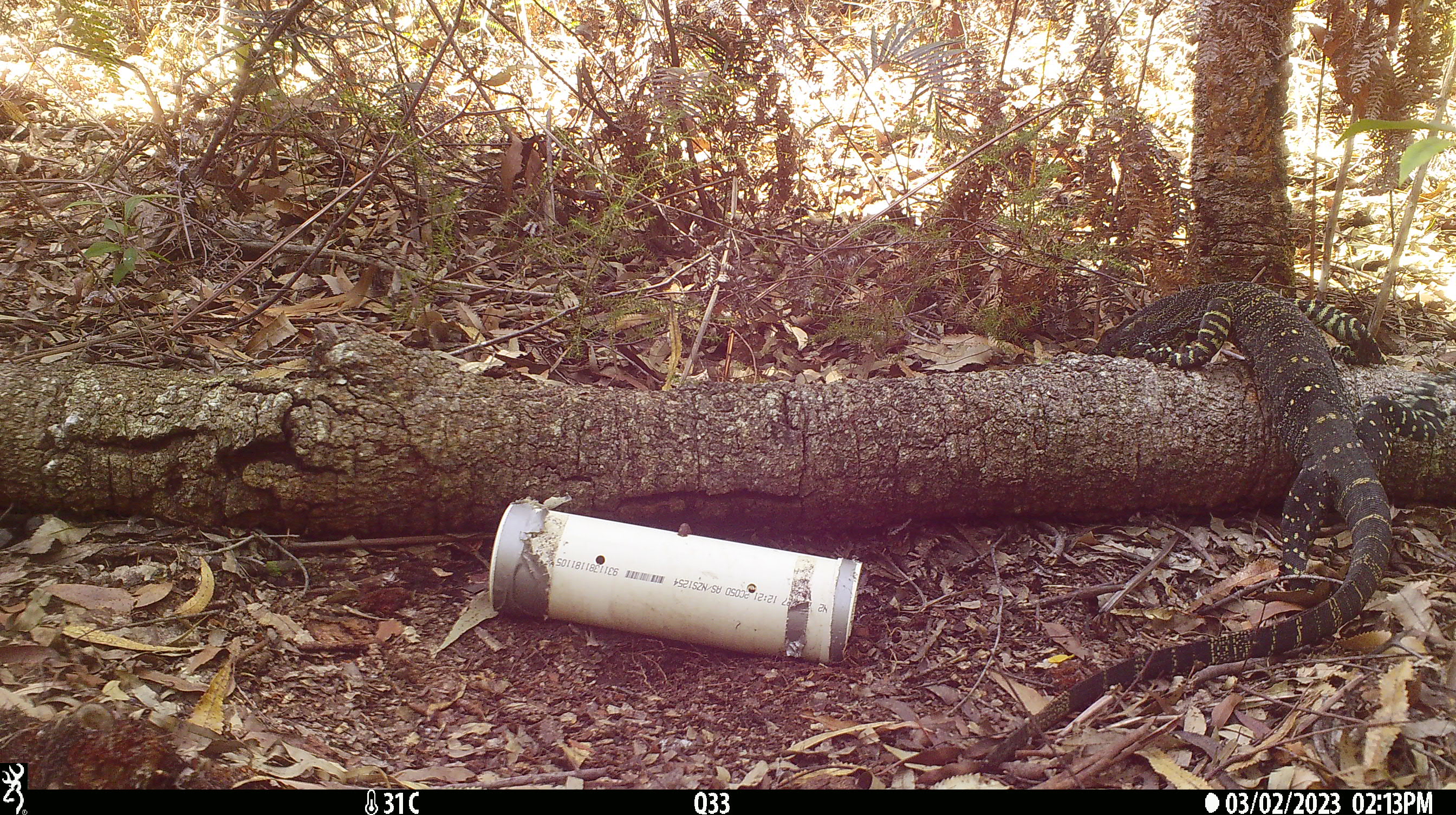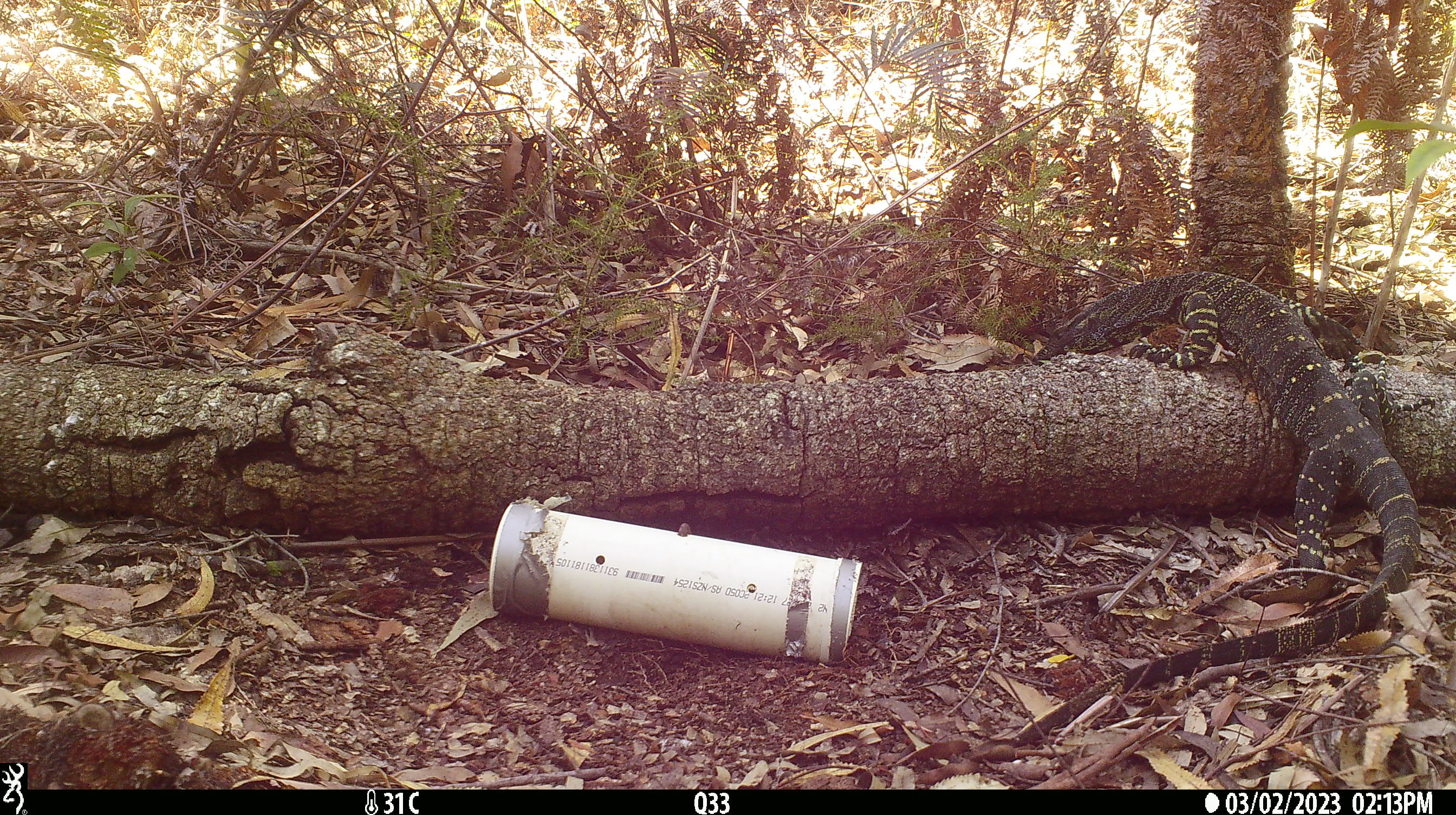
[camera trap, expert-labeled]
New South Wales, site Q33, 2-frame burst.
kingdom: Animalia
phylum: Chordata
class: Reptilia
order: Squamata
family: Varanidae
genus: Varanus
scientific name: Varanus varius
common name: lace monitor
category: goanna